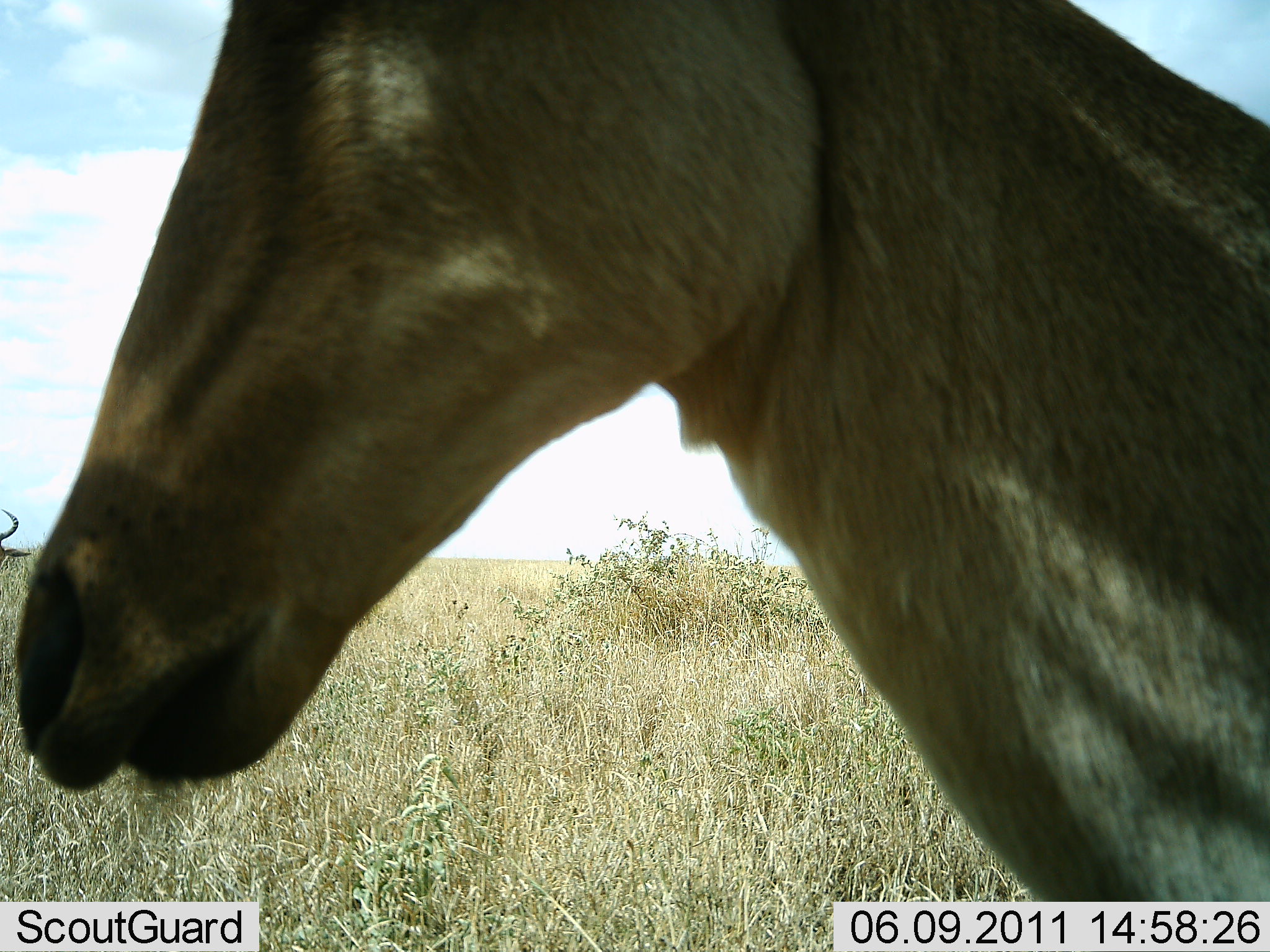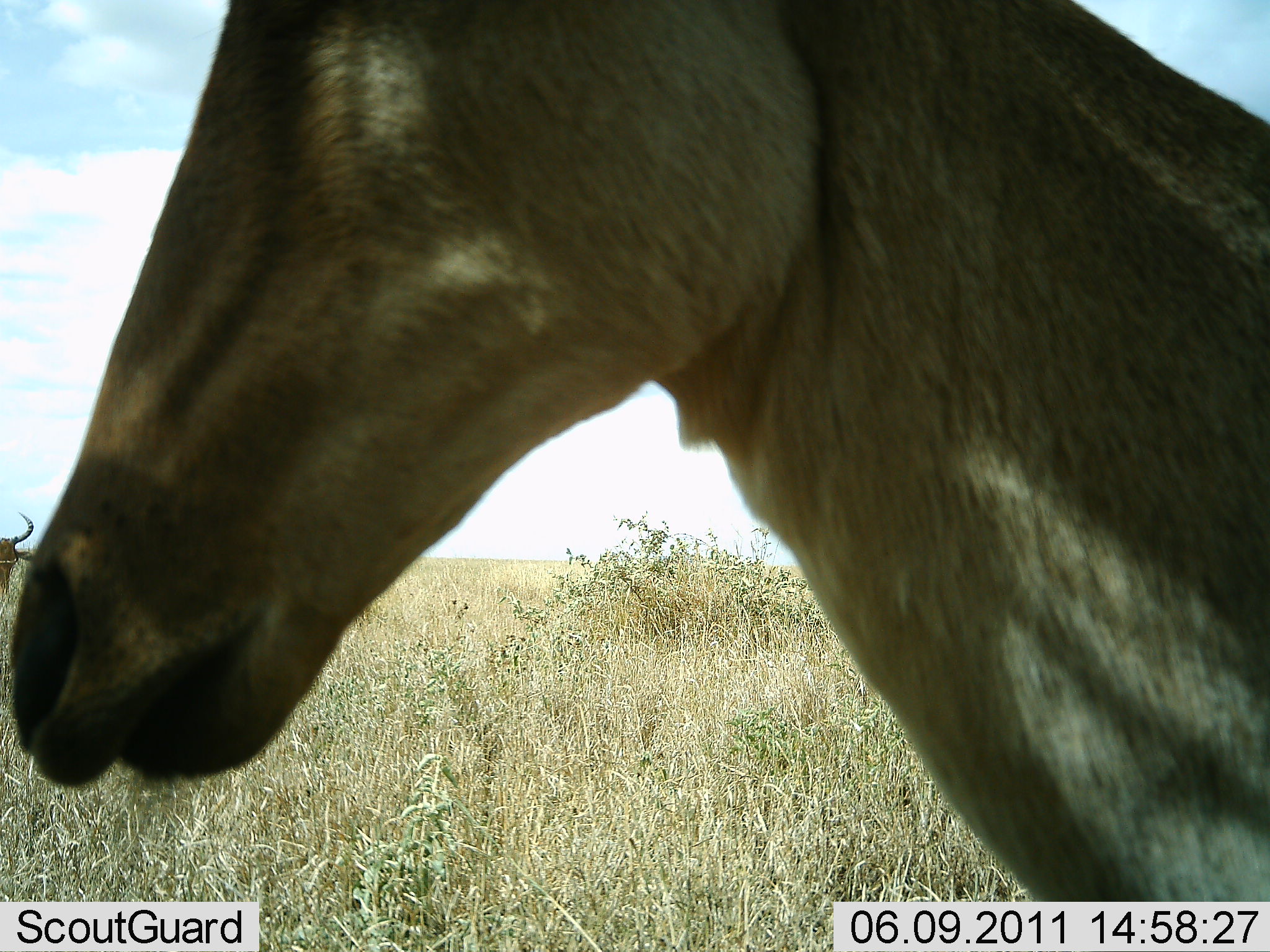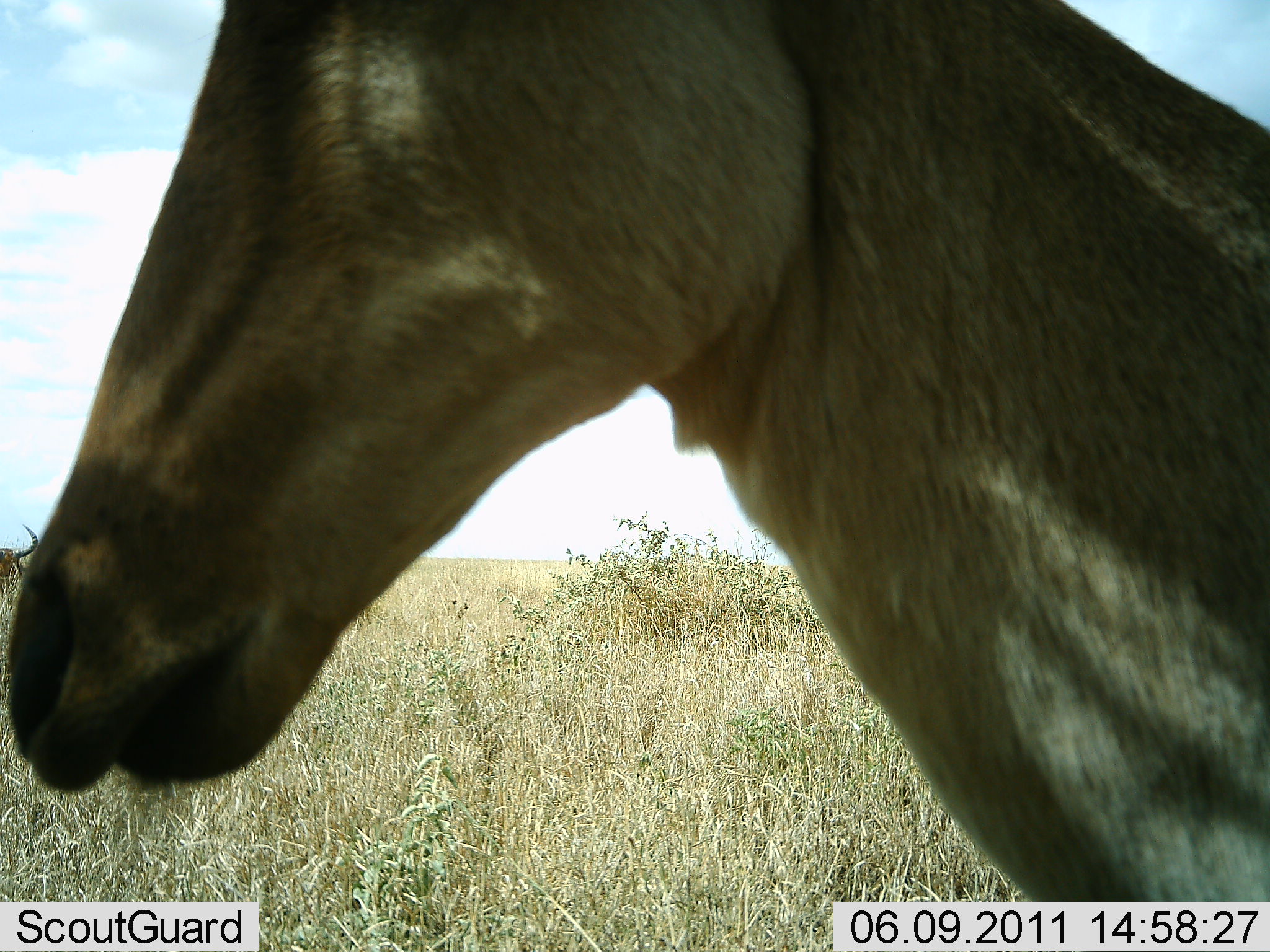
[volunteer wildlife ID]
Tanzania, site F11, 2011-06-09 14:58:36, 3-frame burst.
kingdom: Animalia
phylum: Chordata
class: Mammalia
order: Artiodactyla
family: Bovidae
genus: Alcelaphus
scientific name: Alcelaphus buselaphus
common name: hartebeest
Hartebeest (Alcelaphus buselaphus), count 2. Behavior (volunteer vote fractions): standing 91%, resting 9%, moving 0%, interacting 0%. Young present (vote fraction): 0%. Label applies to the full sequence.